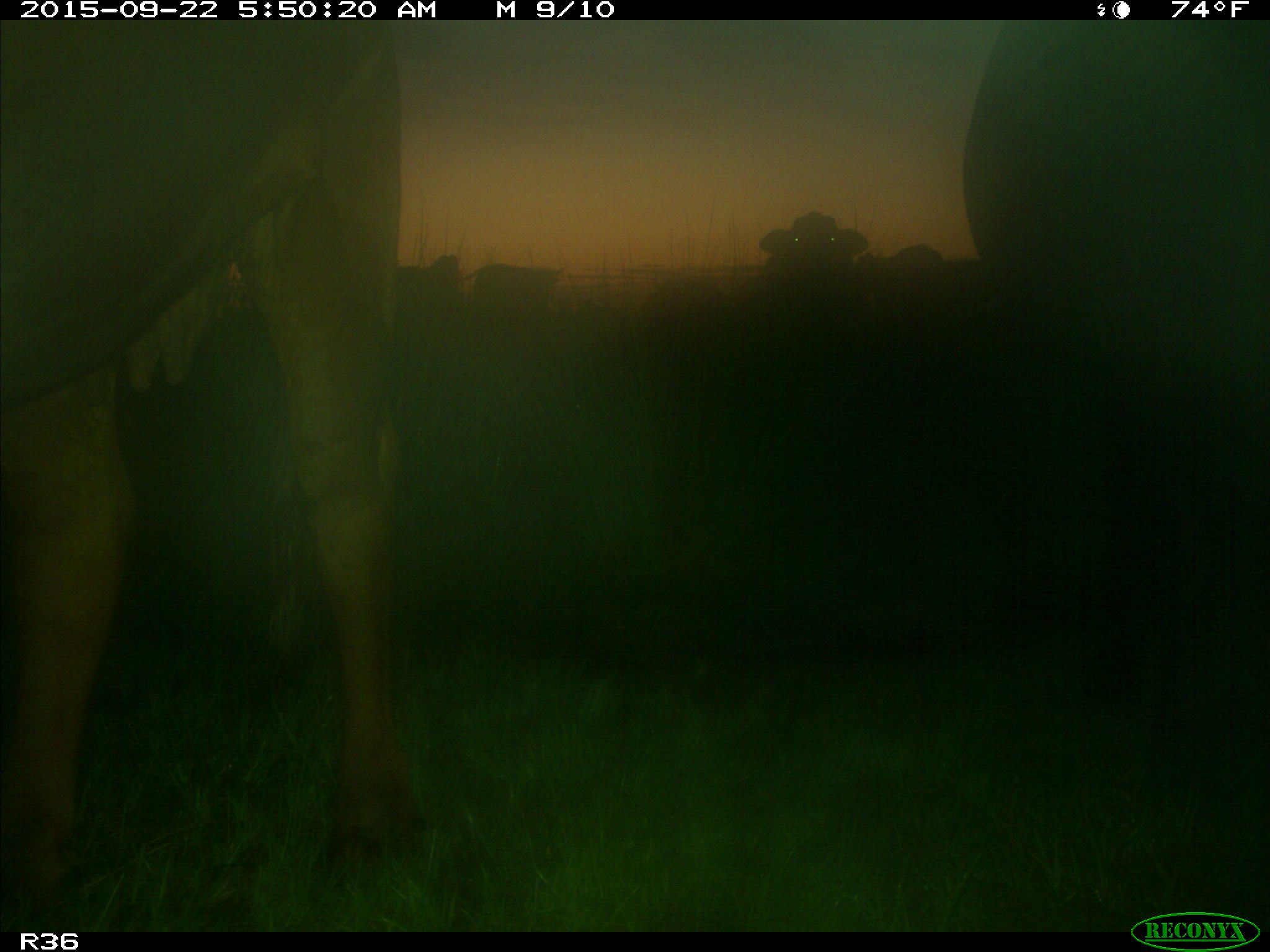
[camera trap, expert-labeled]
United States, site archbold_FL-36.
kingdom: Animalia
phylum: Chordata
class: Mammalia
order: Artiodactyla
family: Bovidae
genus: Bos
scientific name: Bos taurus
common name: domestic cow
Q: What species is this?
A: Bos taurus (domestic cow).